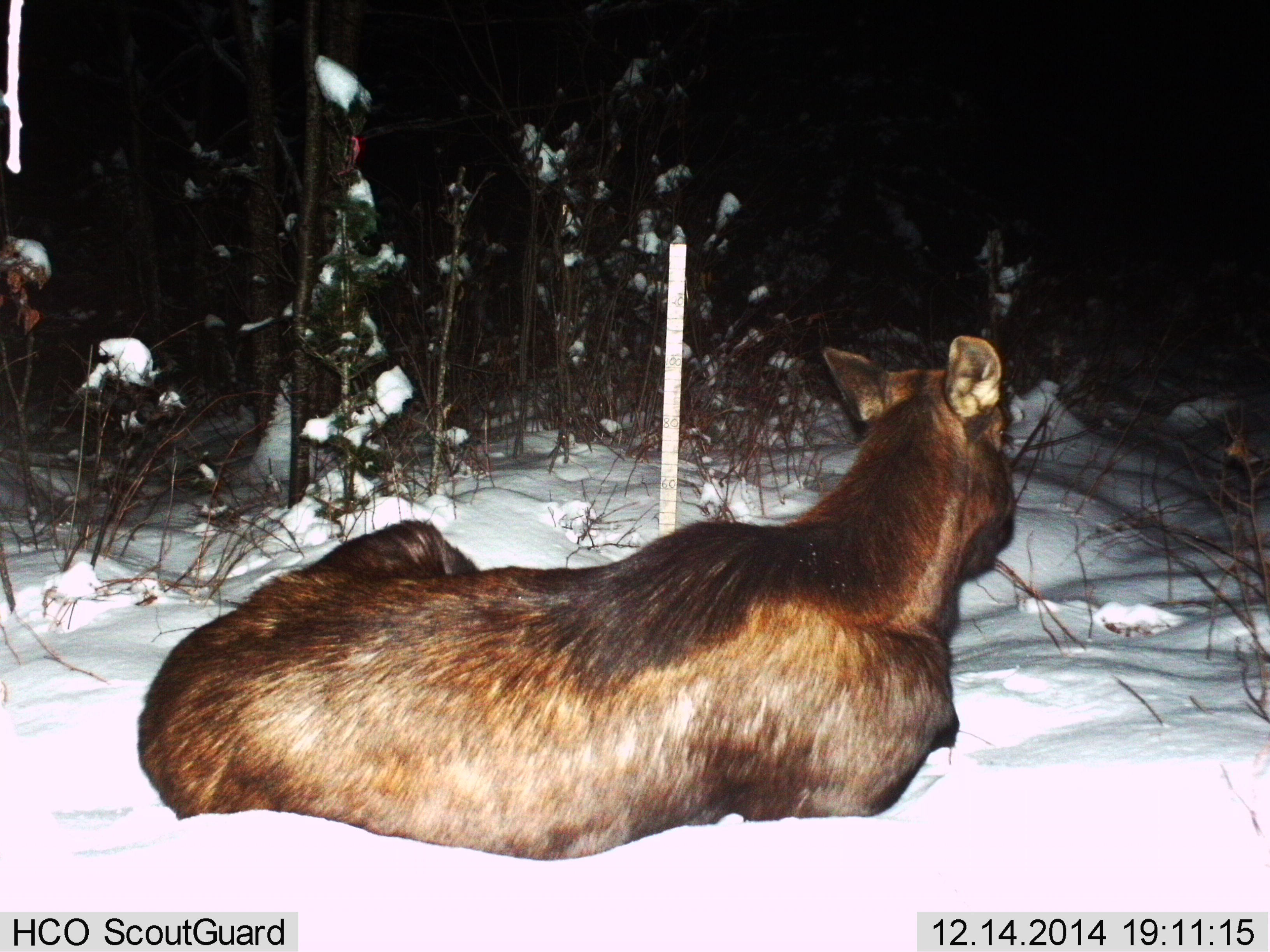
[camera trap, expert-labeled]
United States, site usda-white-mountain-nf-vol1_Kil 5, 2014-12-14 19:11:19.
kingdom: Animalia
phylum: Chordata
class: Mammalia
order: Artiodactyla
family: Cervidae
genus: Alces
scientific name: Alces alces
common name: moose